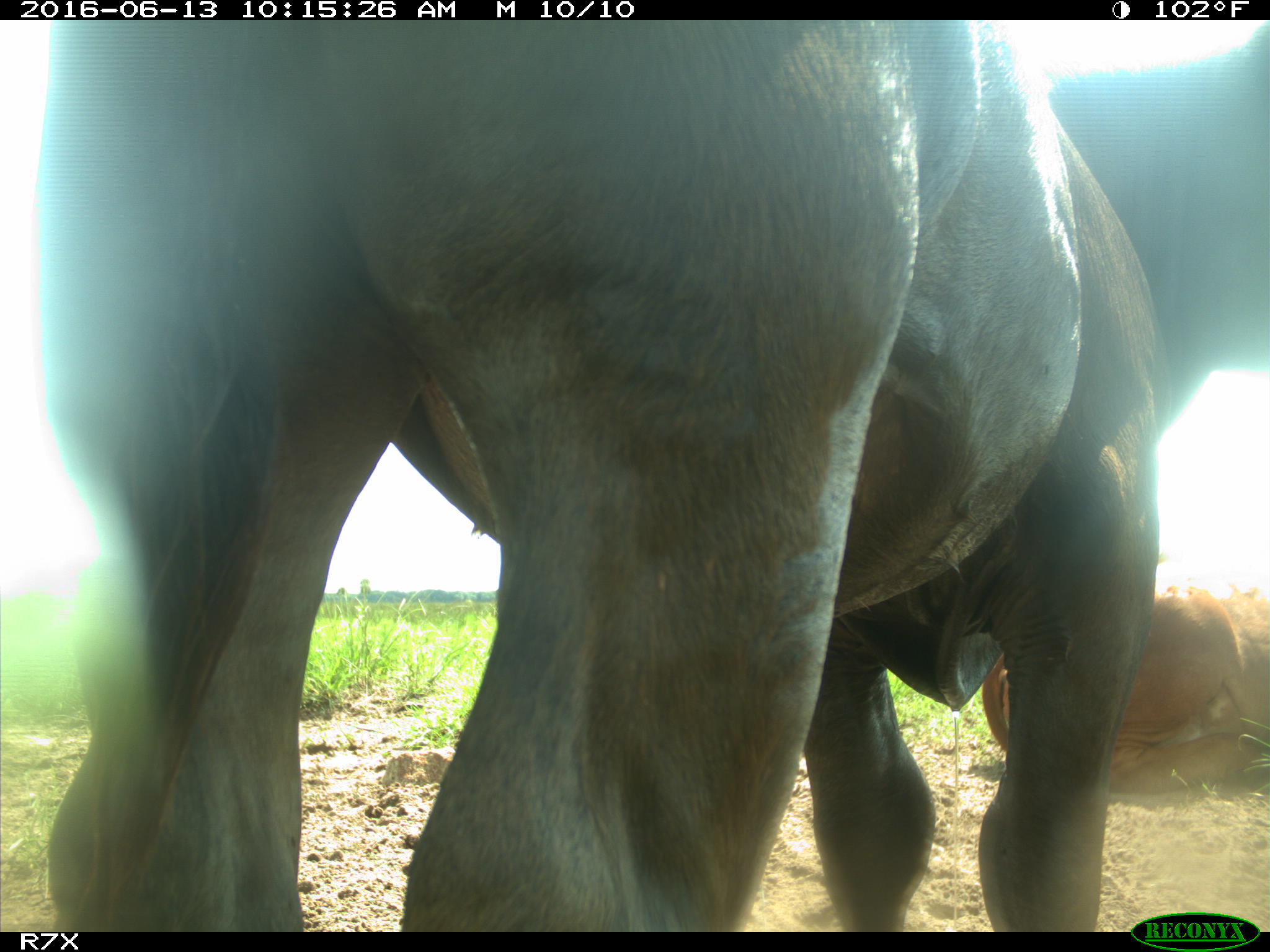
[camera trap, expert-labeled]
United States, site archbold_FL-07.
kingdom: Animalia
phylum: Chordata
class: Mammalia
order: Artiodactyla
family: Bovidae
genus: Bos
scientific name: Bos taurus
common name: domestic cow